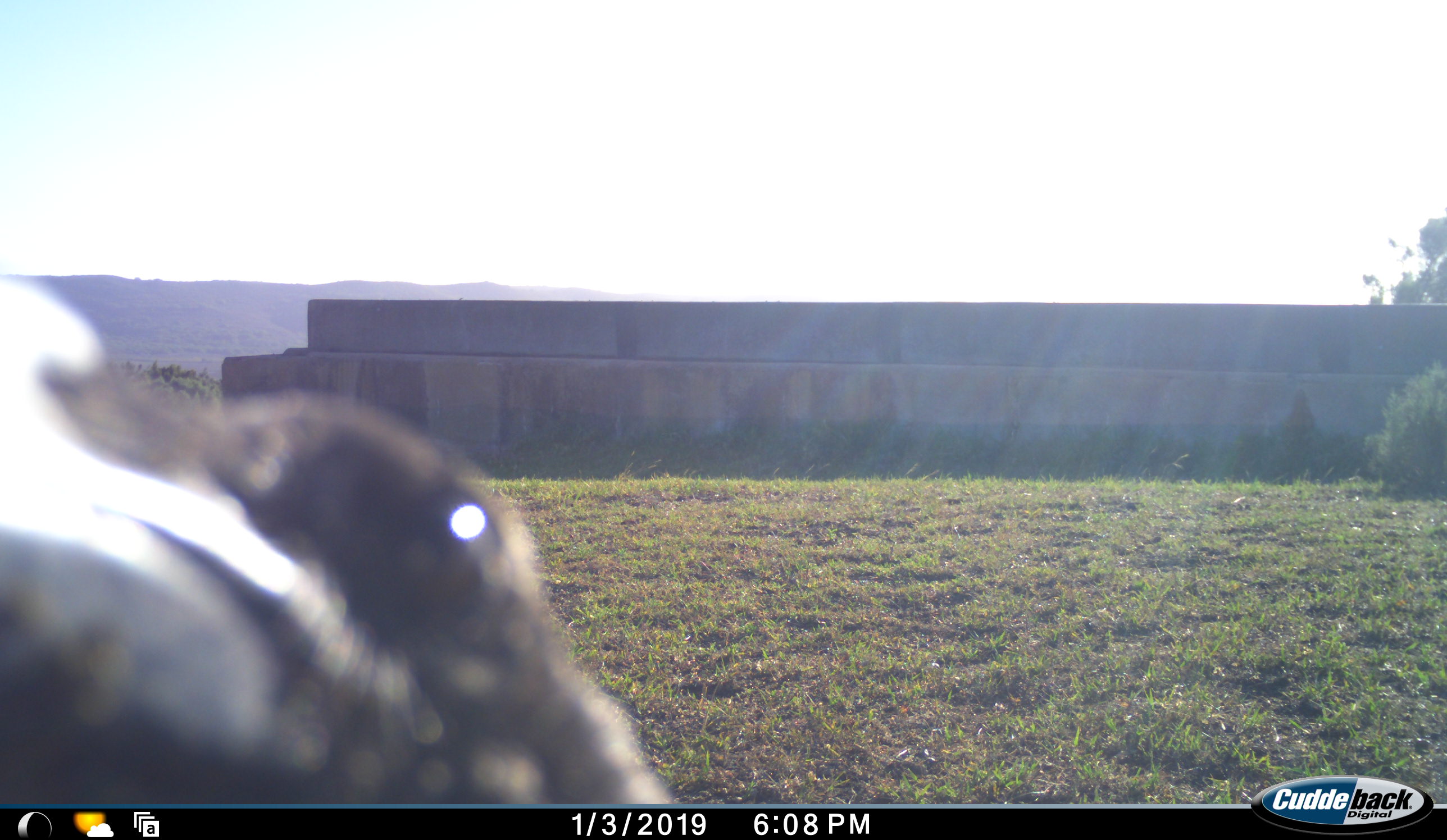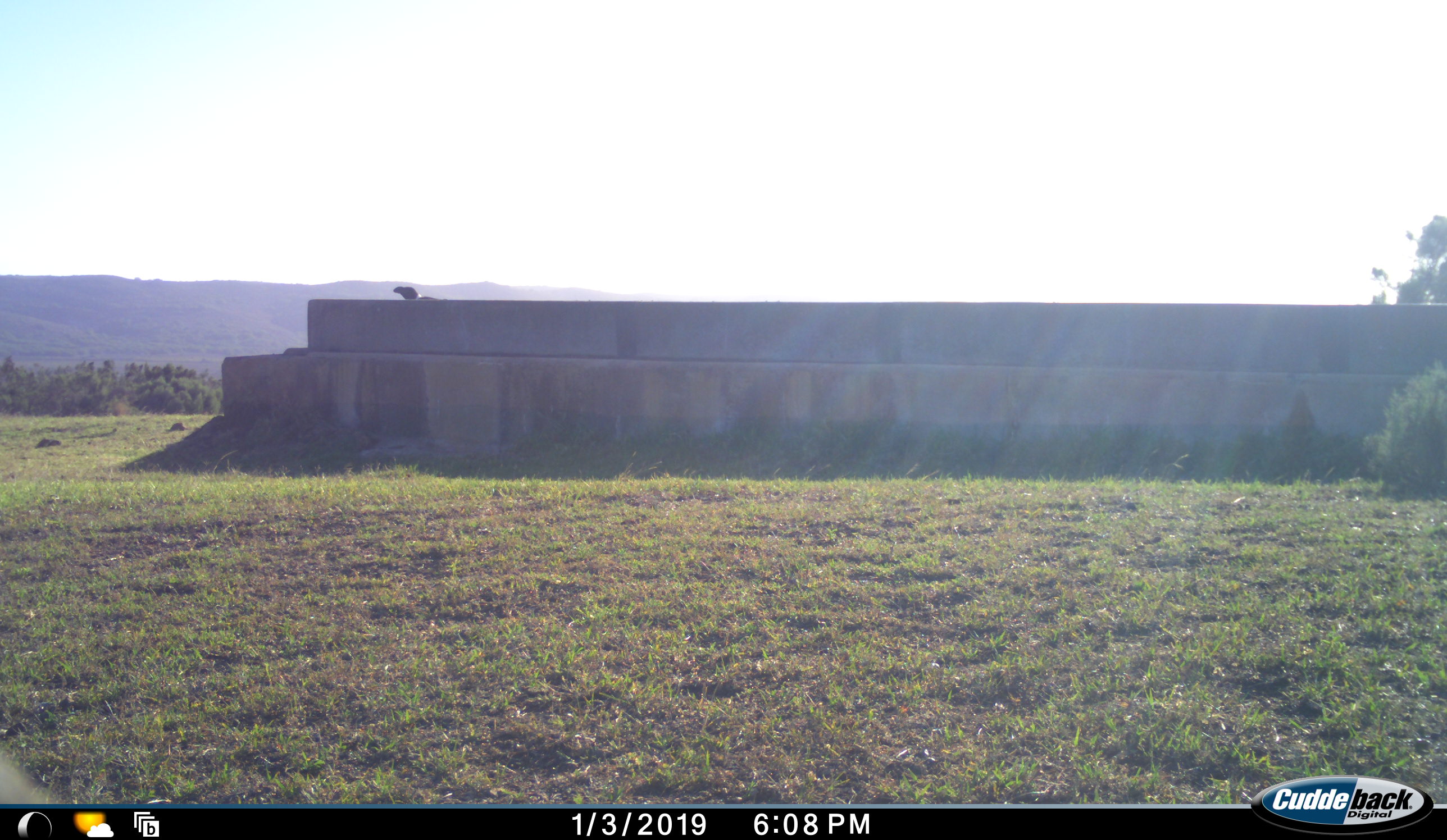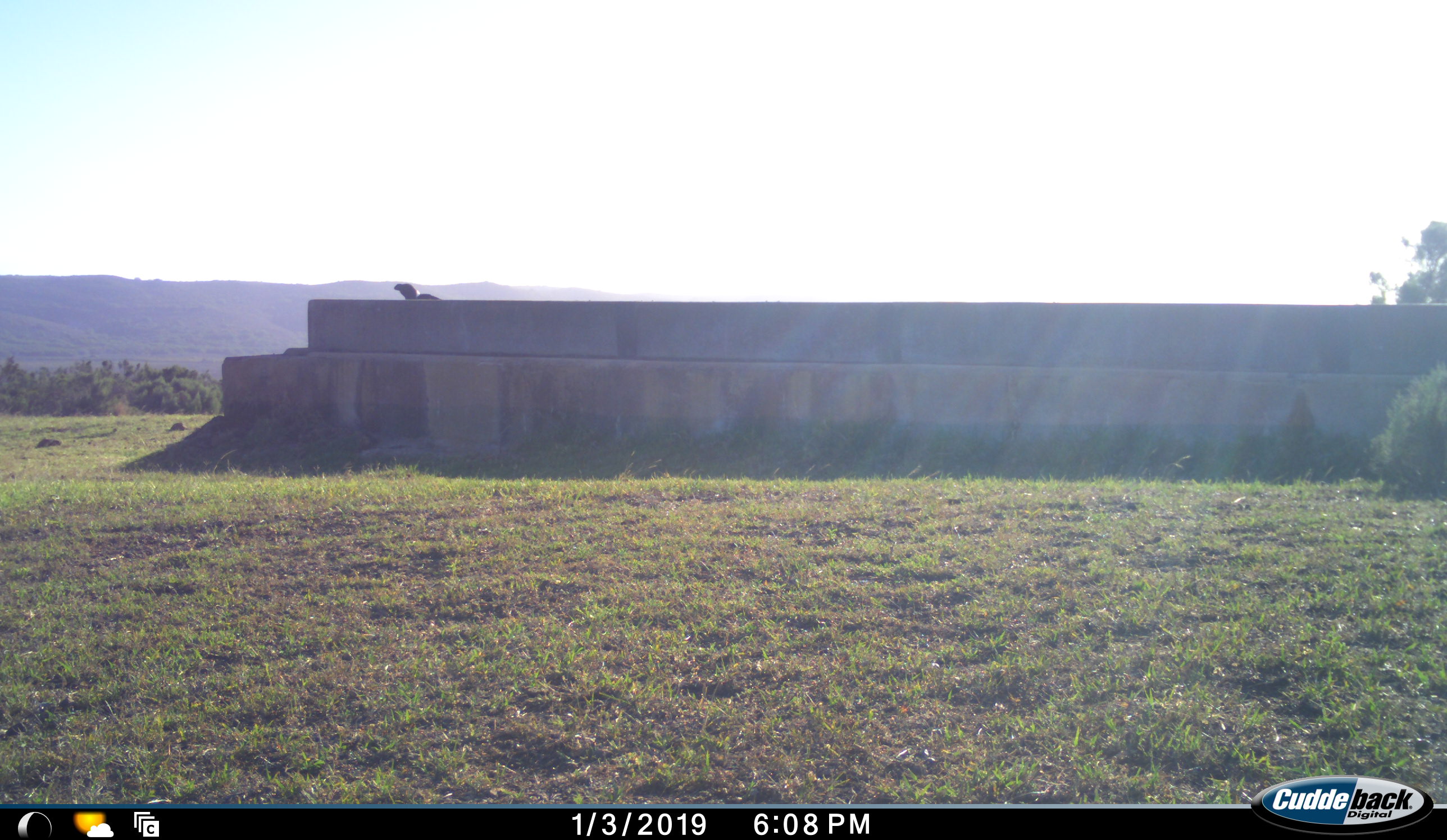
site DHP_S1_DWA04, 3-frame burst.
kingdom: Animalia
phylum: Chordata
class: Aves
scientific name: Aves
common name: bird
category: birdother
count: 1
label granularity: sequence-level